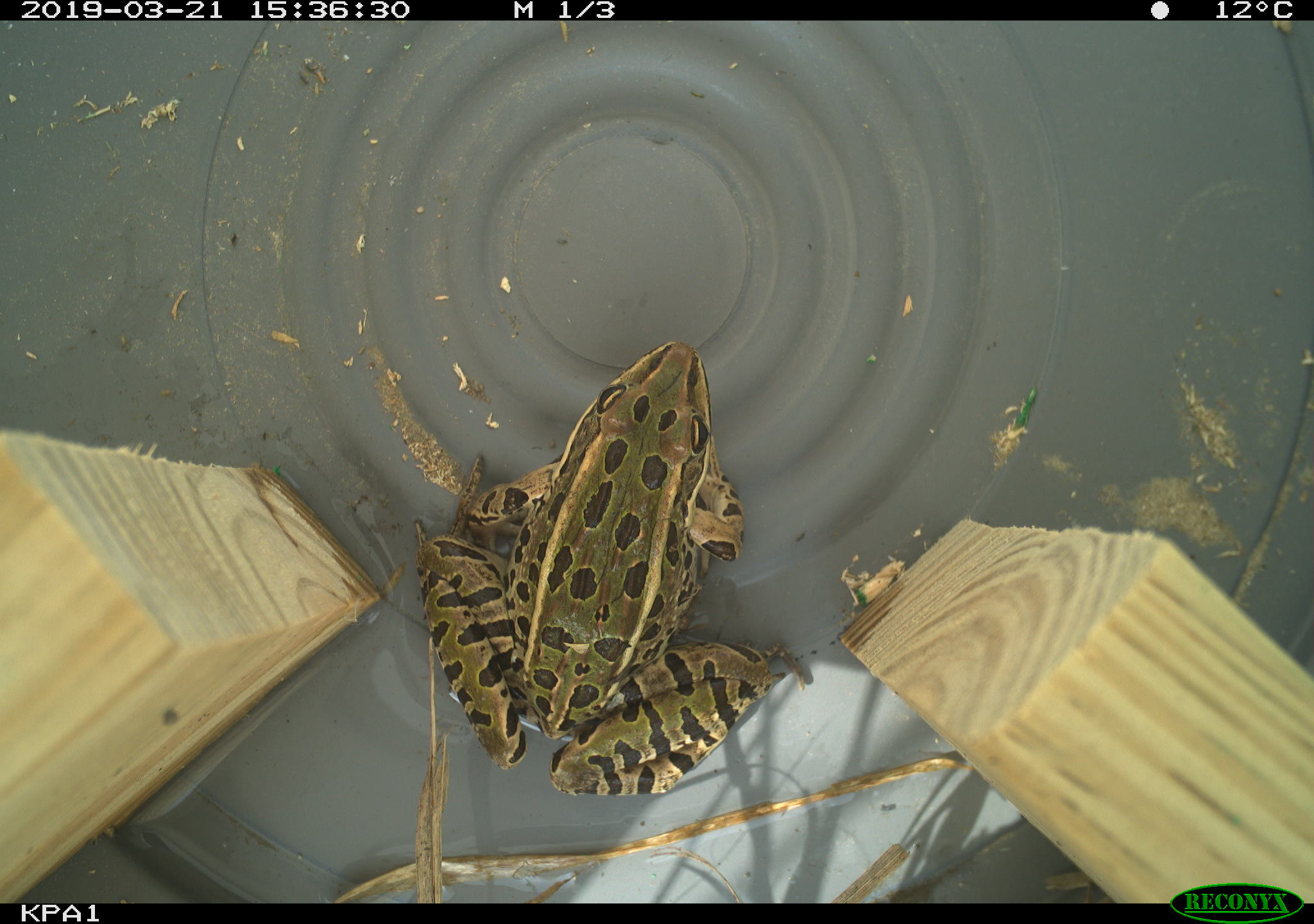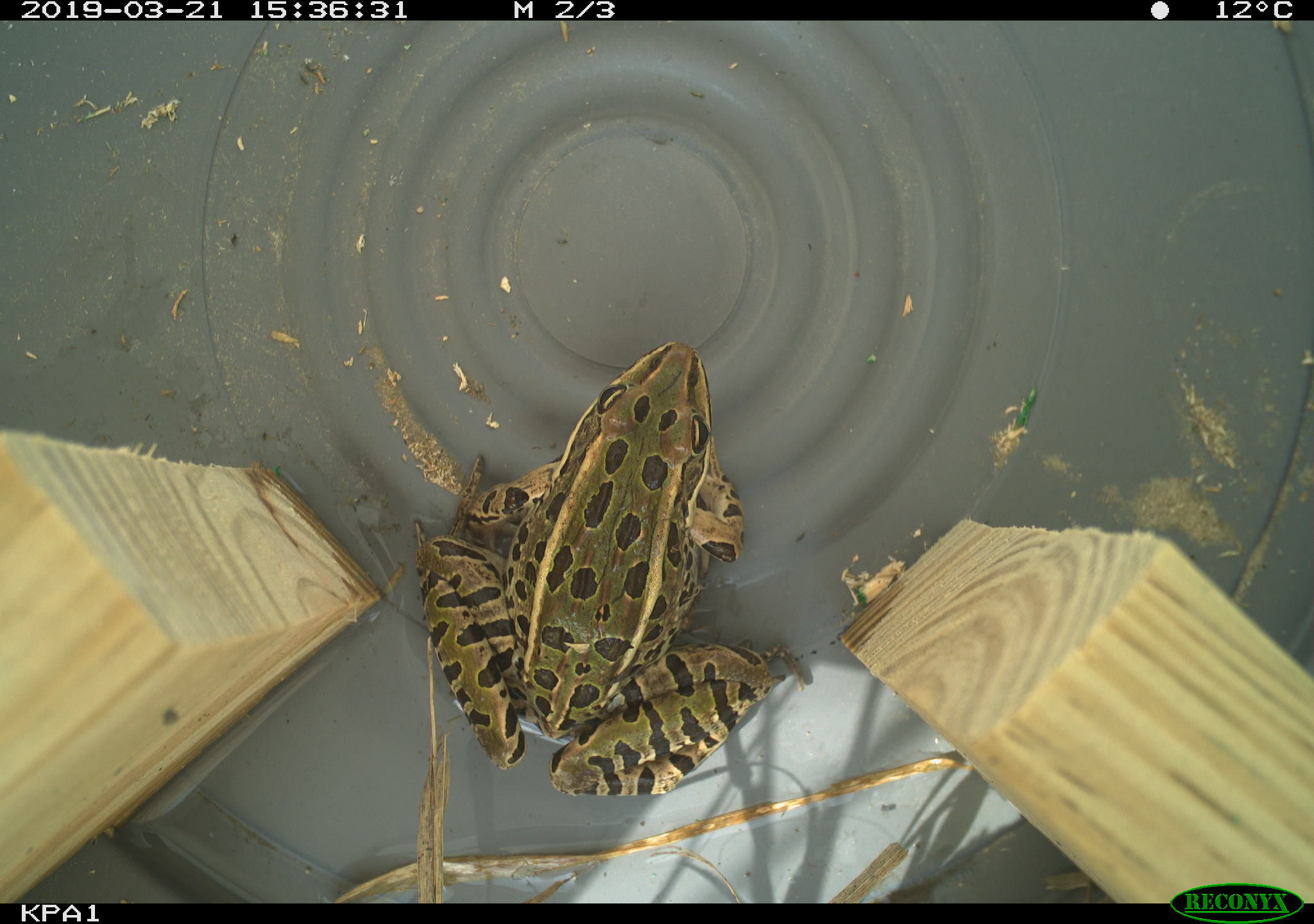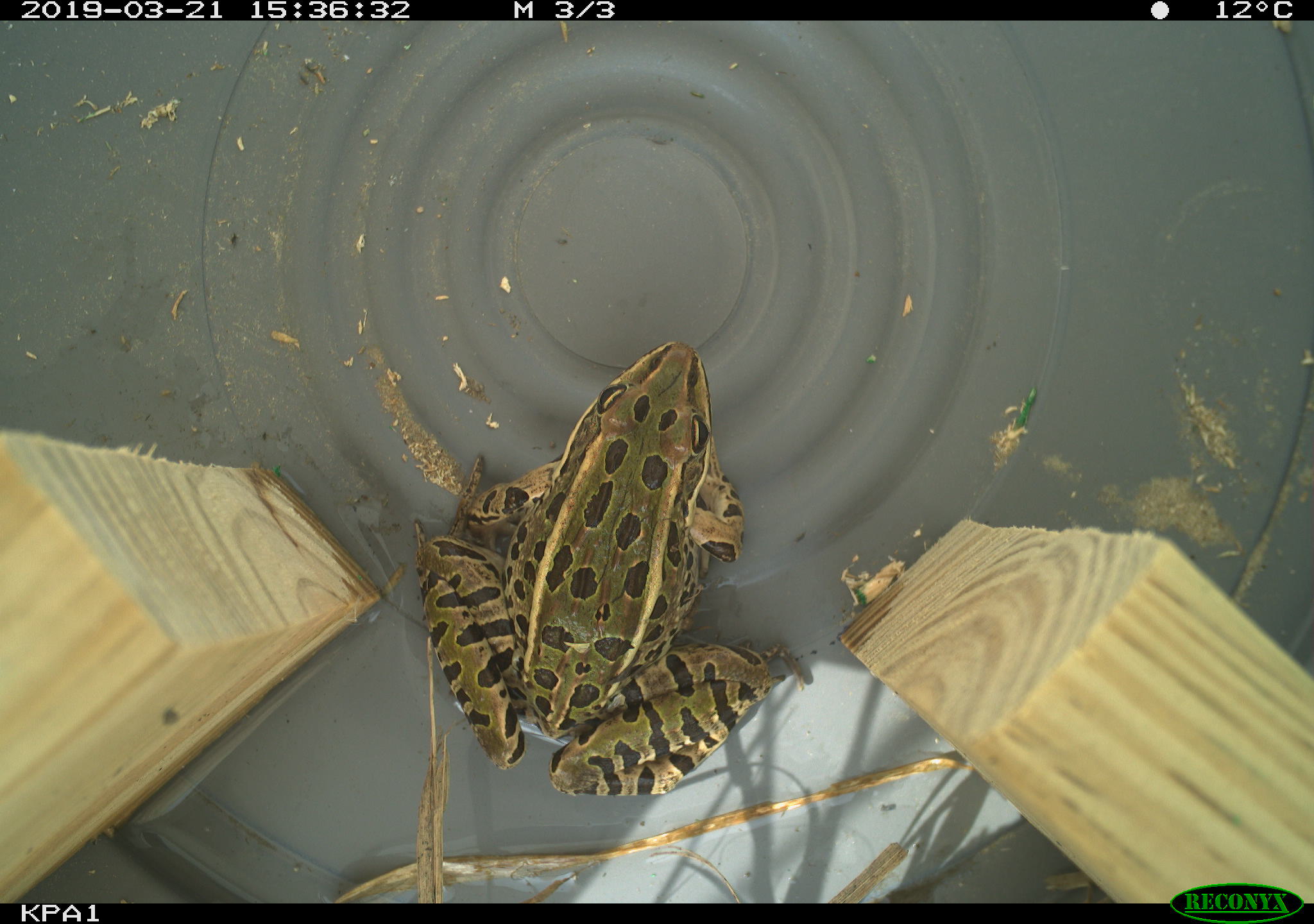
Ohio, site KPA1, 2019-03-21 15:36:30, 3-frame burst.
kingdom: Animalia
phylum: Chordata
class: Amphibia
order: Anura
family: Ranidae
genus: Lithobates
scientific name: Lithobates pipiens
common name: northern leopard frog